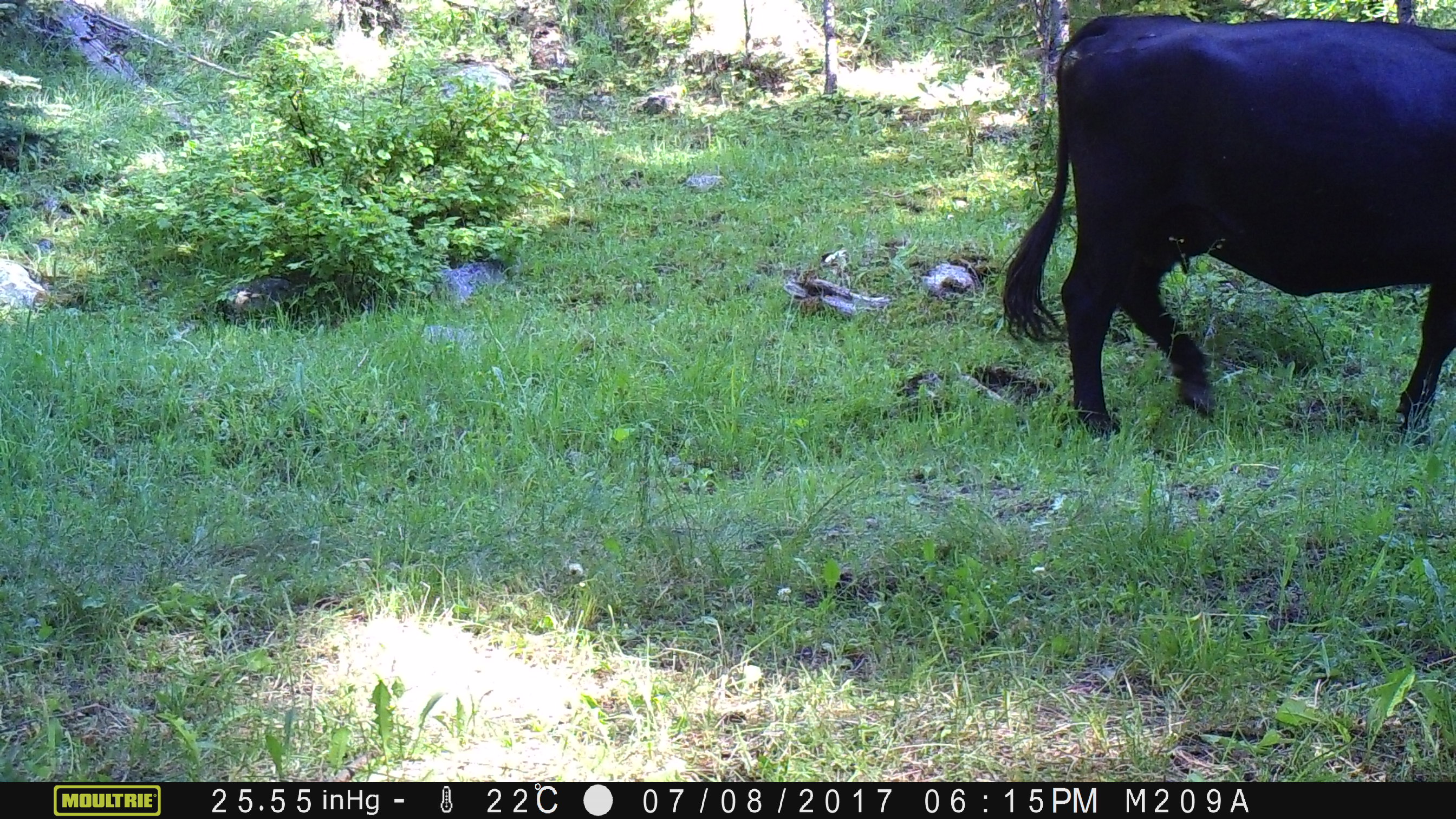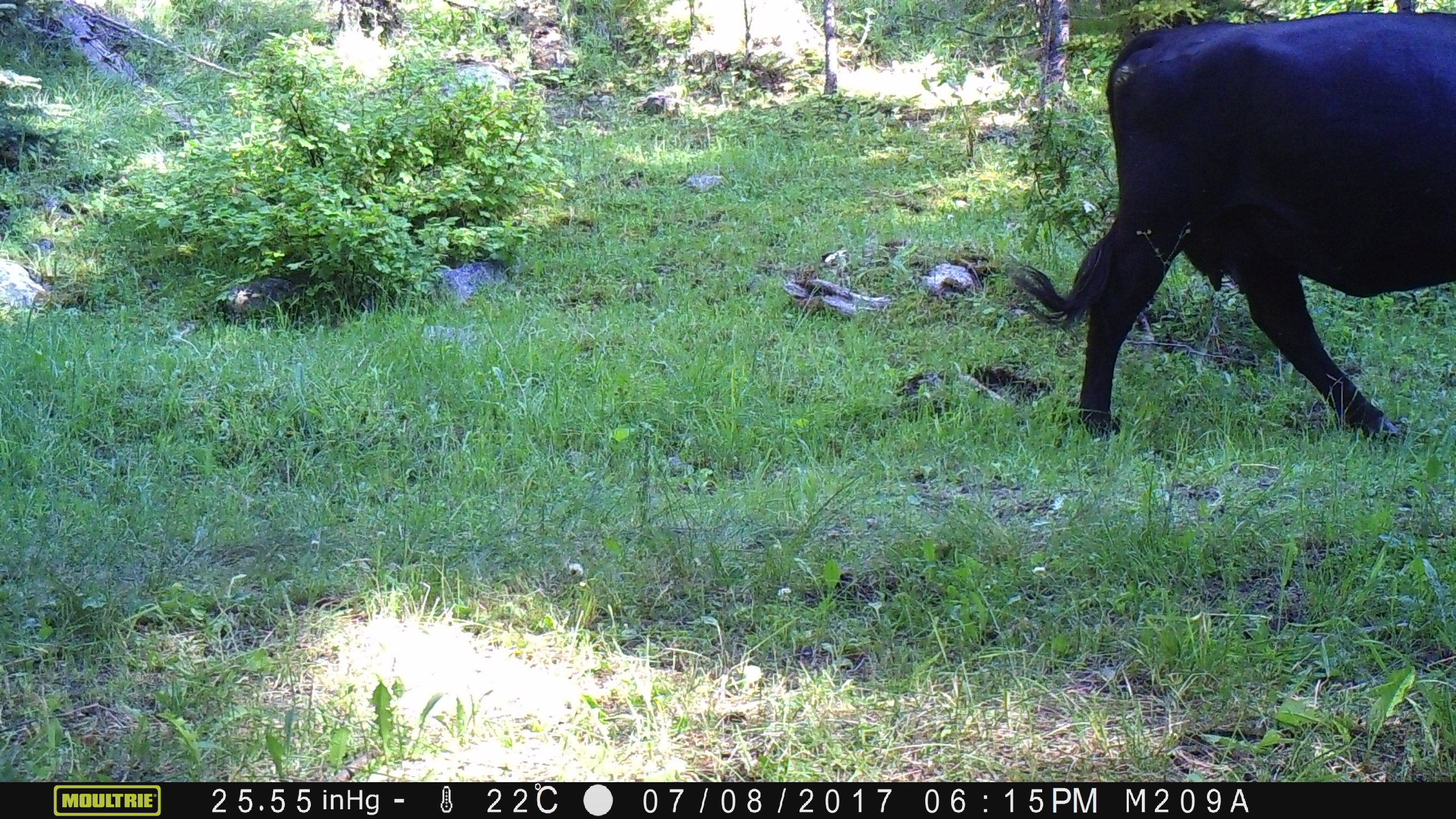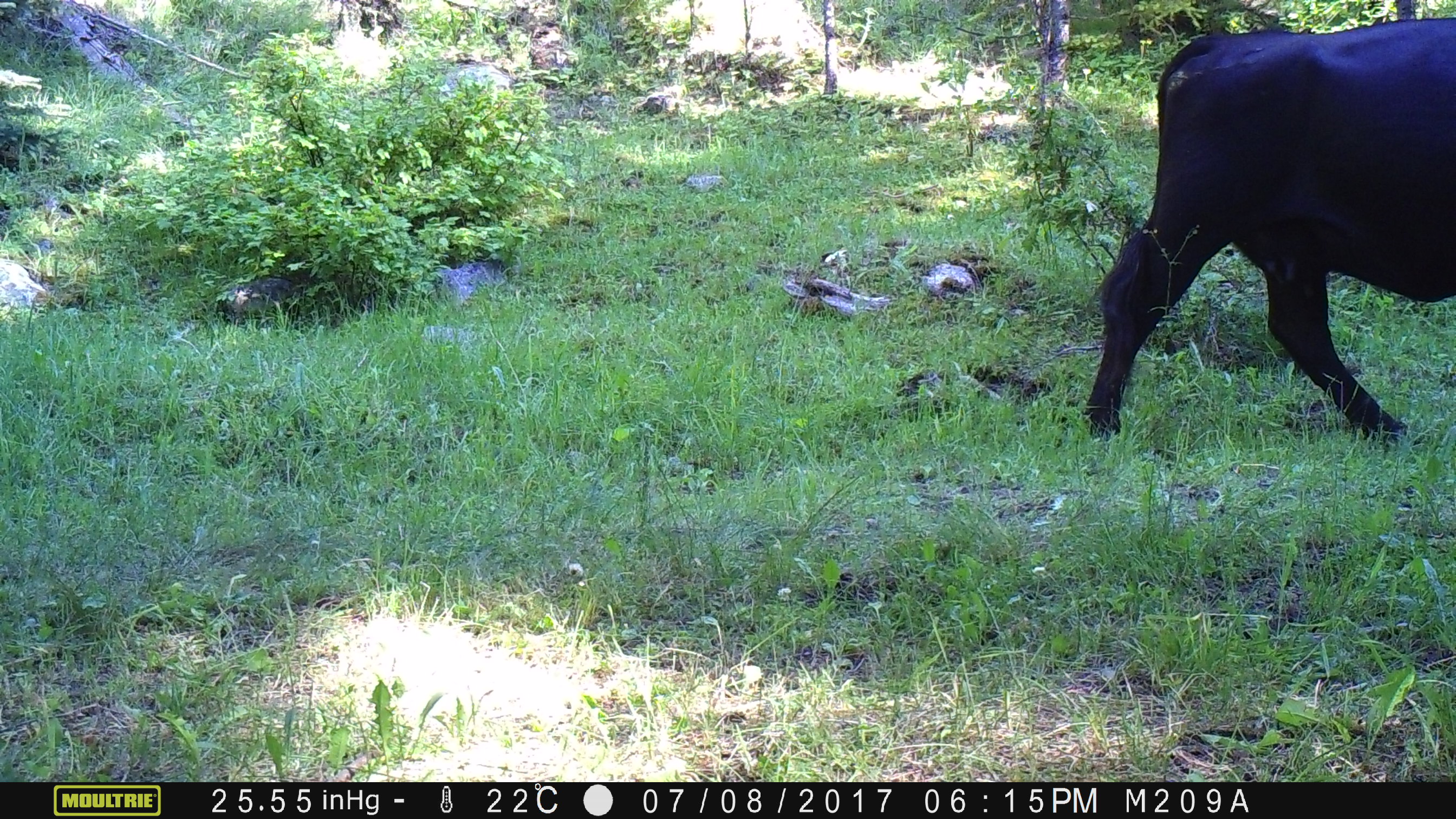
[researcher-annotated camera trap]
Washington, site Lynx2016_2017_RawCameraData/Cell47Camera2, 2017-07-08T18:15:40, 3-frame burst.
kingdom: Animalia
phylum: Chordata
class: Mammalia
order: Artiodactyla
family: Bovidae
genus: Bos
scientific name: Bos taurus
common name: domestic cattle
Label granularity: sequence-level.